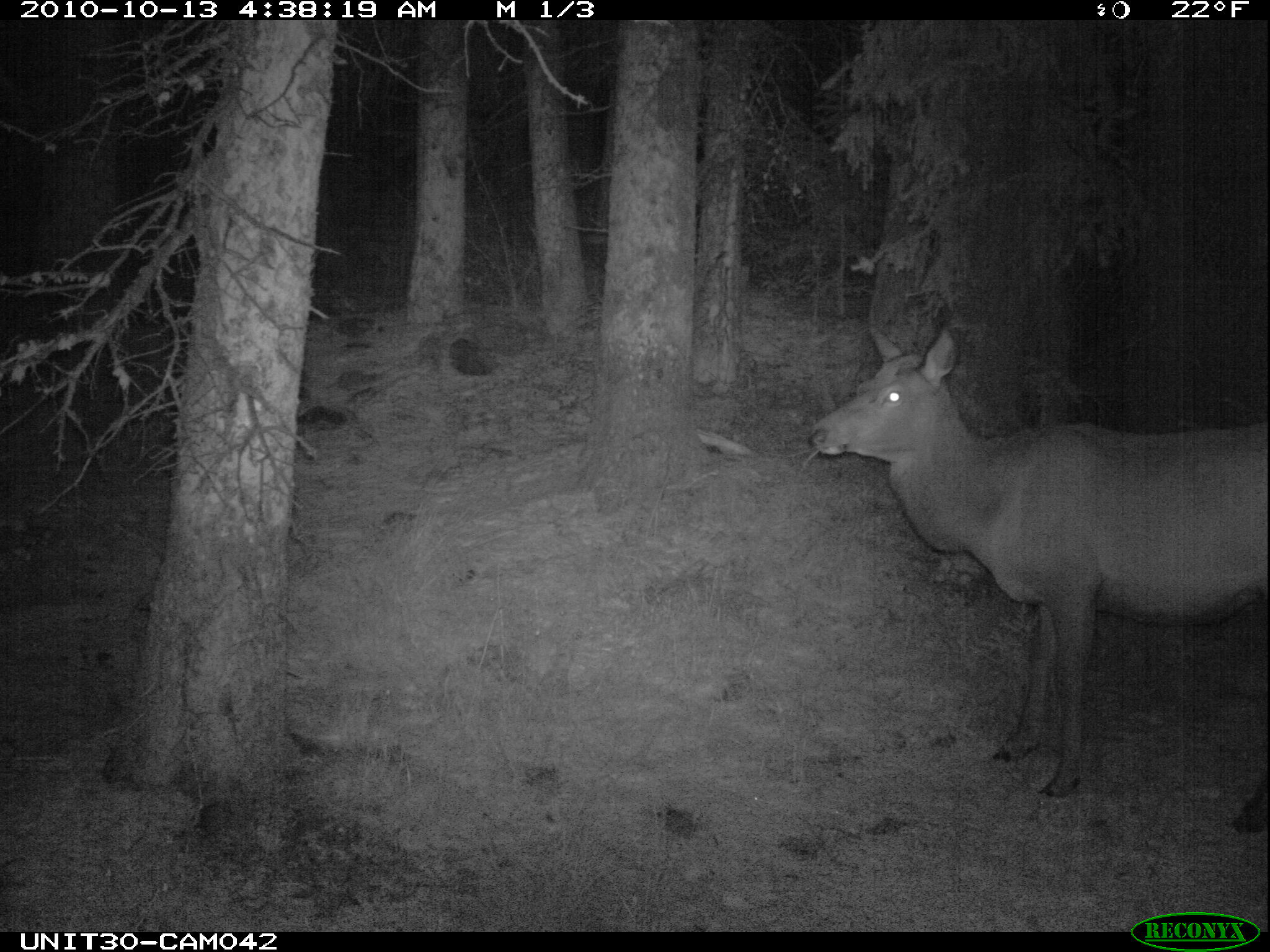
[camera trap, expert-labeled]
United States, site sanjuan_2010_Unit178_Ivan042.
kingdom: Animalia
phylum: Chordata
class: Mammalia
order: Artiodactyla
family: Cervidae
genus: Cervus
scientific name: Cervus elaphus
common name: red deer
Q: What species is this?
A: Cervus elaphus (red deer).